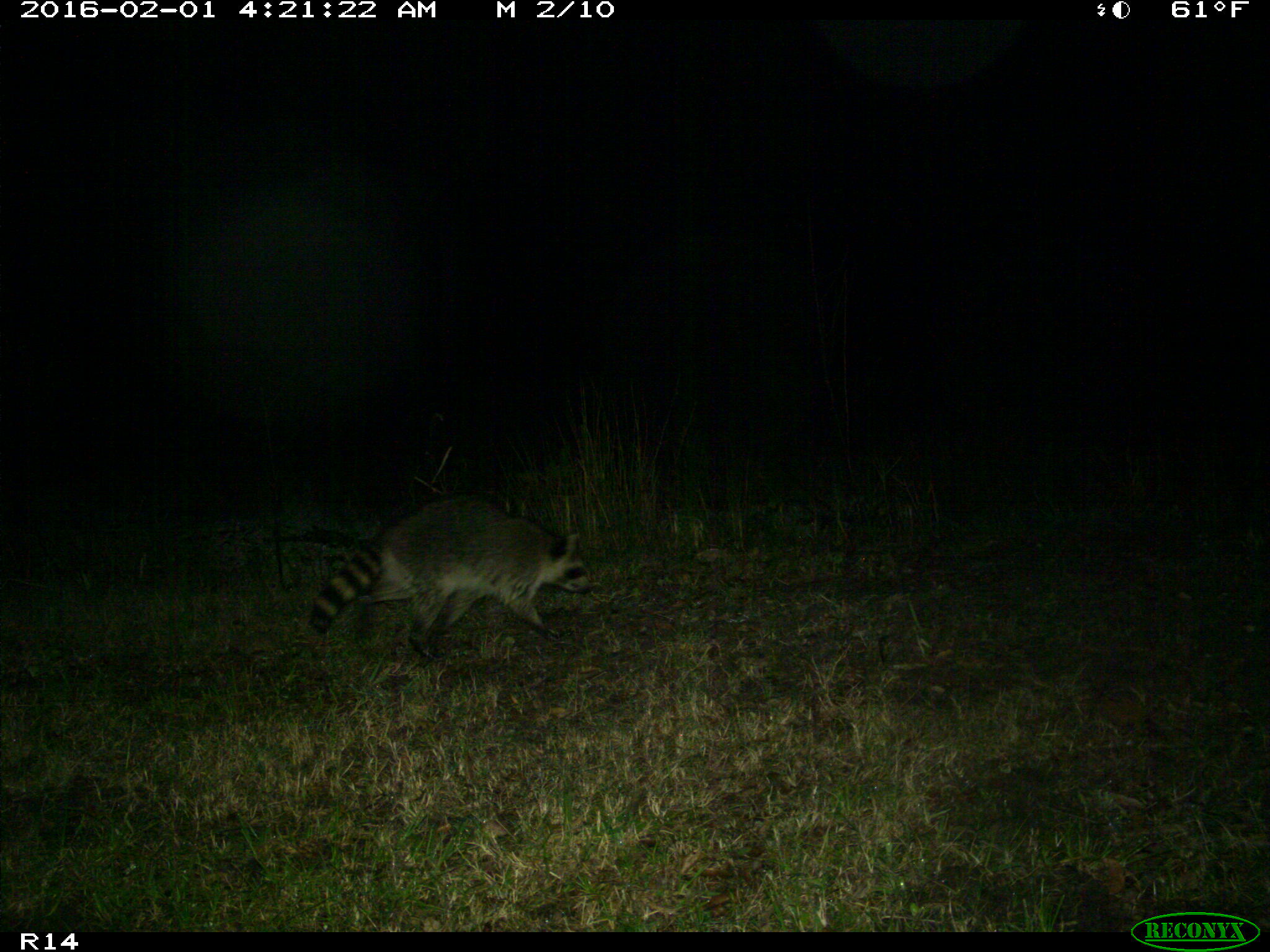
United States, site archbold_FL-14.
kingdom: Animalia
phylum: Chordata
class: Mammalia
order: Carnivora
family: Procyonidae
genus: Procyon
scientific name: Procyon lotor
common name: common raccoon